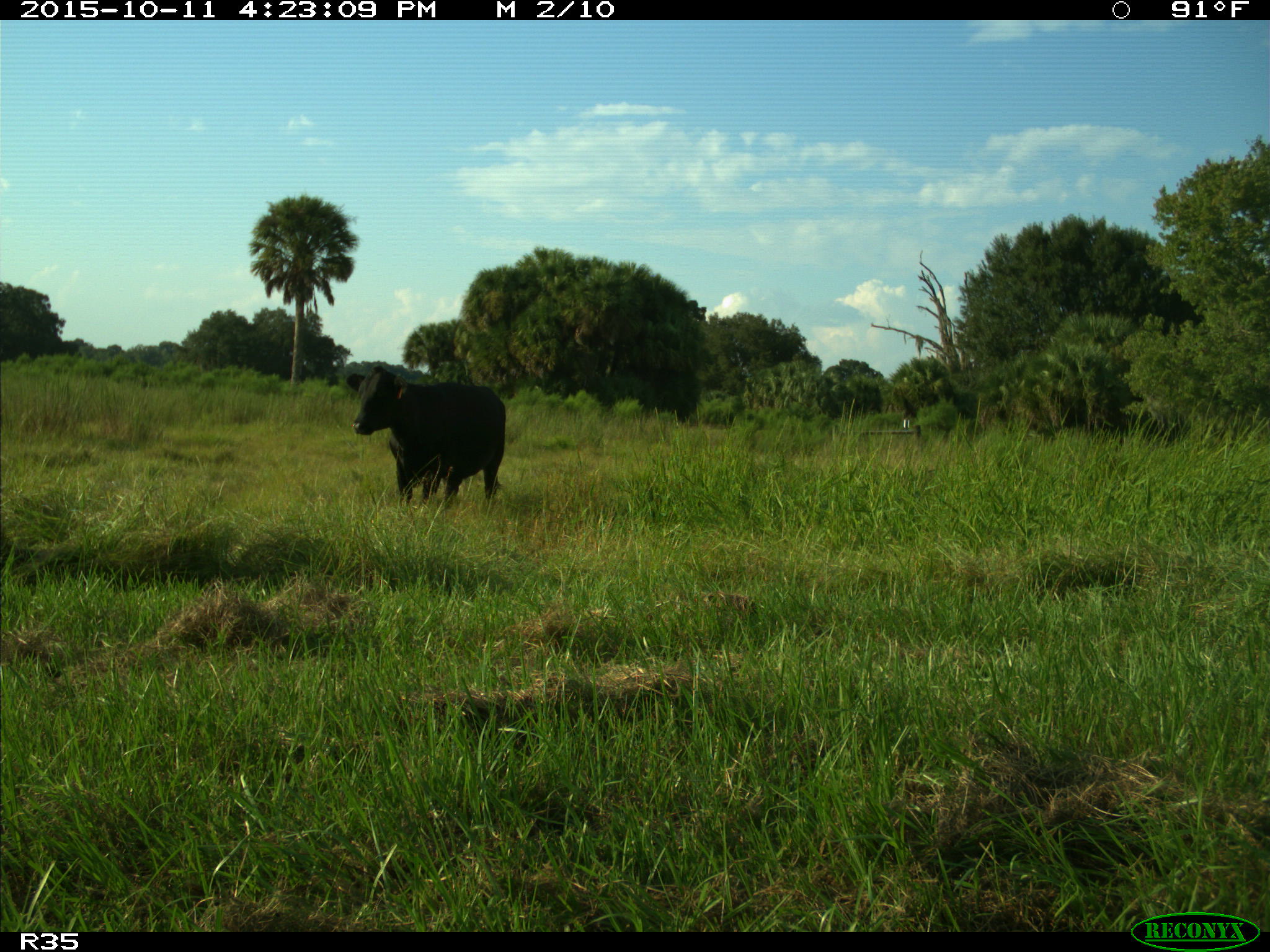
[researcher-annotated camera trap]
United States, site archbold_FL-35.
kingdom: Animalia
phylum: Chordata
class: Mammalia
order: Artiodactyla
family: Bovidae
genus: Bos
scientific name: Bos taurus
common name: domestic cow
Bos taurus (domestic cow).